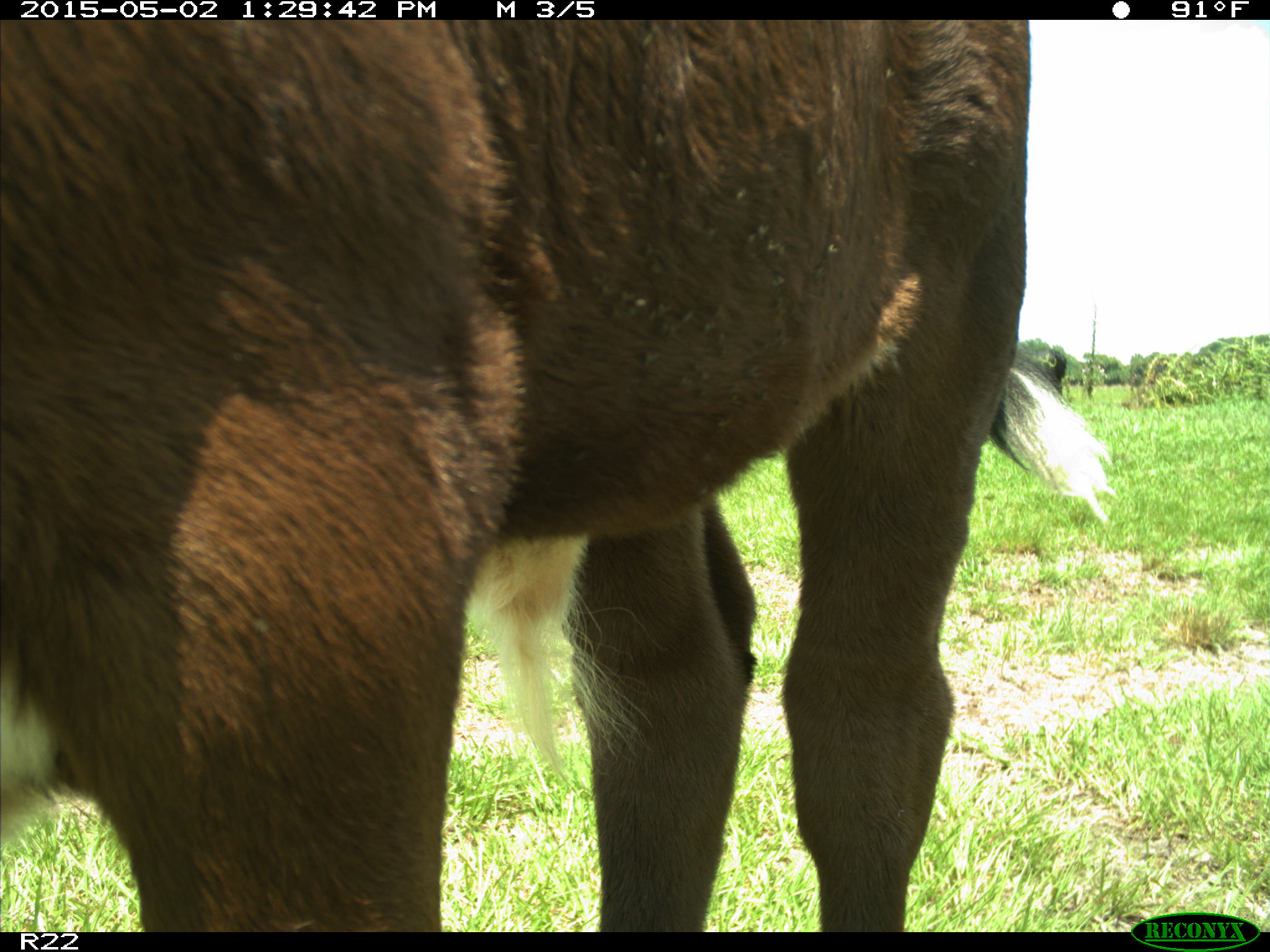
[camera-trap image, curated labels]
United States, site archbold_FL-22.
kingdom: Animalia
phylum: Chordata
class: Mammalia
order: Artiodactyla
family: Bovidae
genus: Bos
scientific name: Bos taurus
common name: domestic cow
Bos taurus (domestic cow).